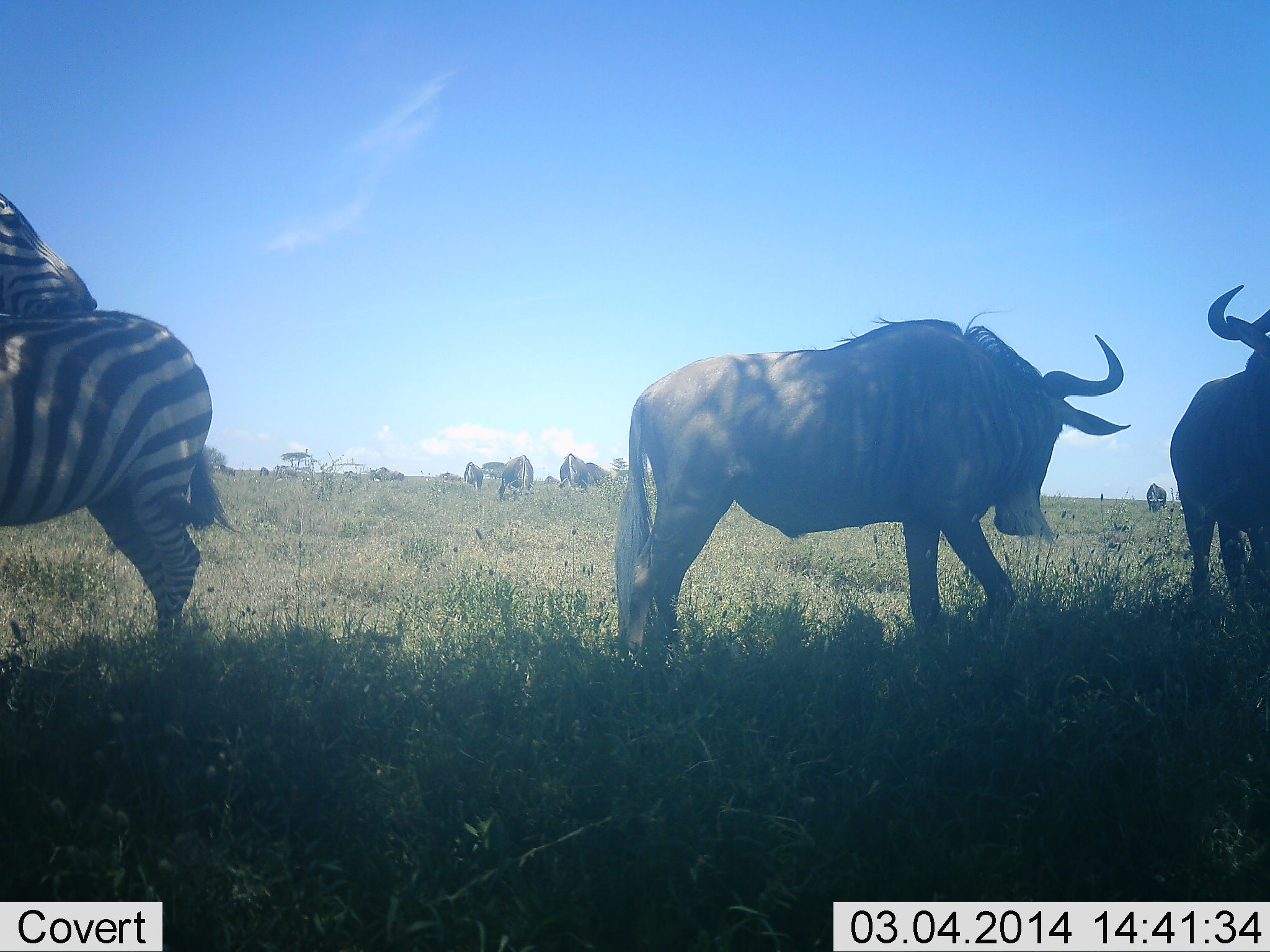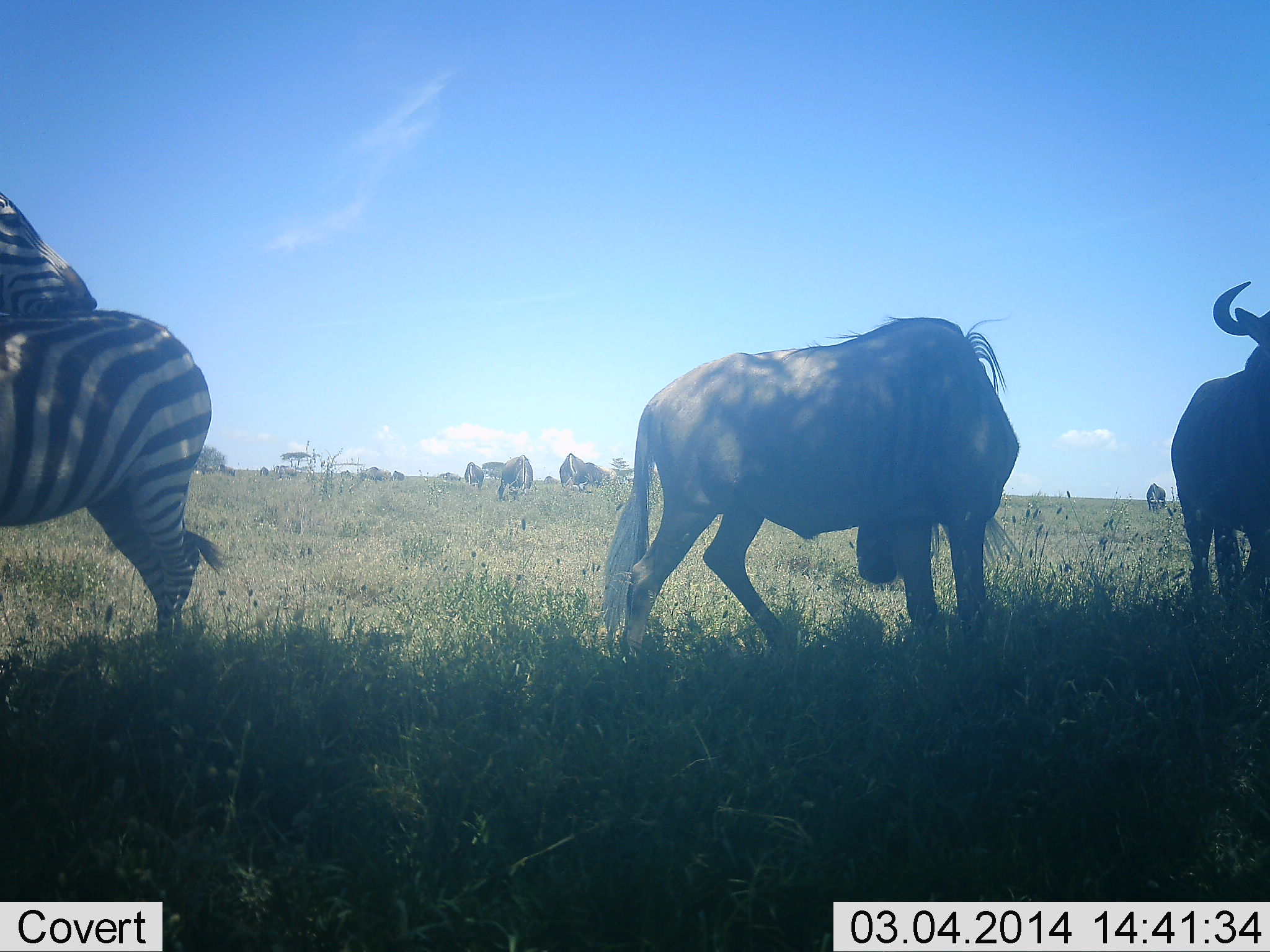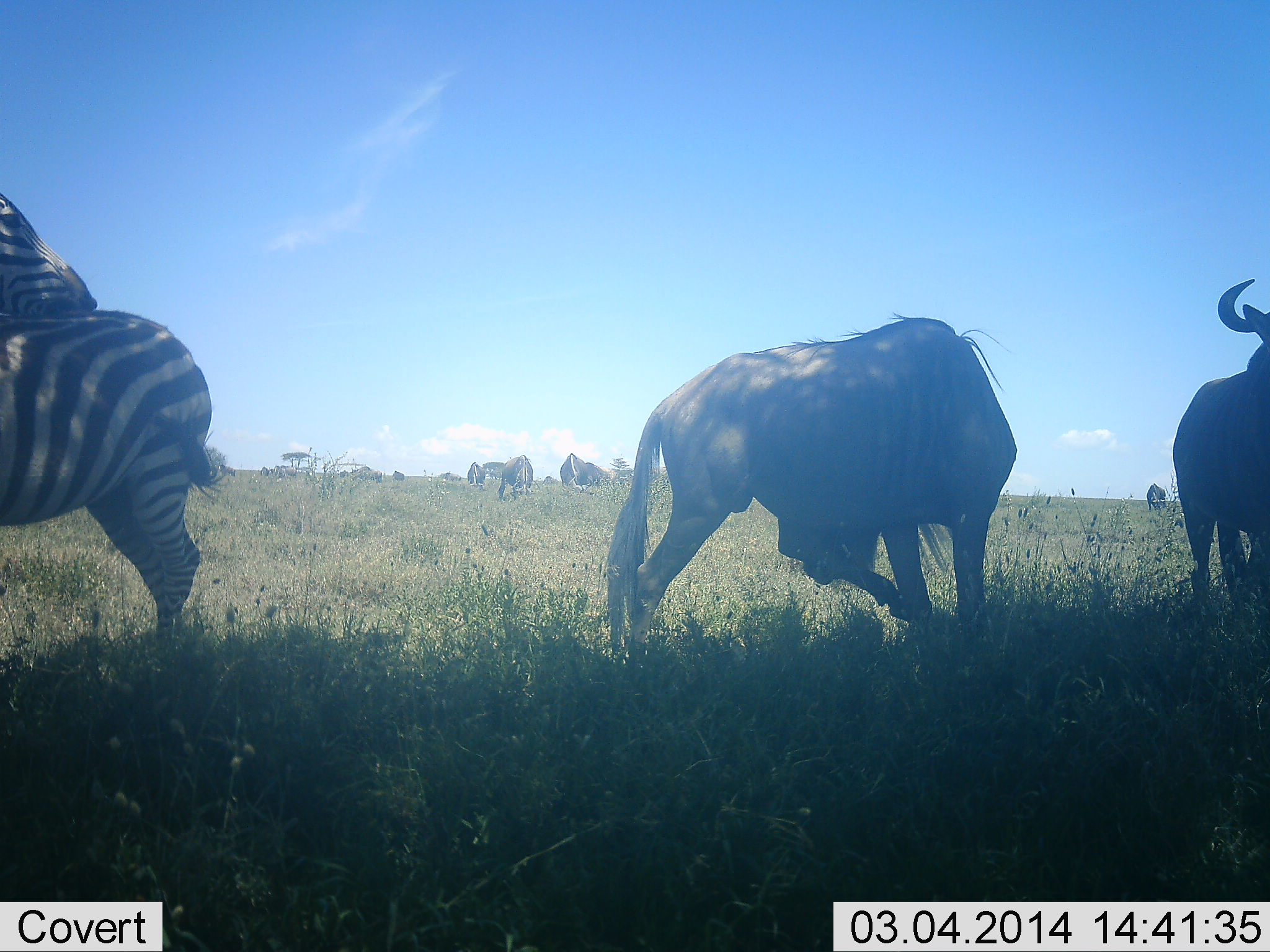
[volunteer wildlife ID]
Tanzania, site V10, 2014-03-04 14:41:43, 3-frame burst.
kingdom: Animalia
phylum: Chordata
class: Mammalia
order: Artiodactyla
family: Bovidae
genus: Connochaetes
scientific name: Connochaetes taurinus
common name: blue wildebeest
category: wildebeest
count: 11-50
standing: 91%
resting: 0%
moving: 27%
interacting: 0%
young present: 0%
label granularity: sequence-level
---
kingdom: Animalia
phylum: Chordata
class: Mammalia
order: Perissodactyla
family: Equidae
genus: Equus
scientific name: Equus quagga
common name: plains zebra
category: zebra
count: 2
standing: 100%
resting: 0%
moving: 0%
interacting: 9%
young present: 0%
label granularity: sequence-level